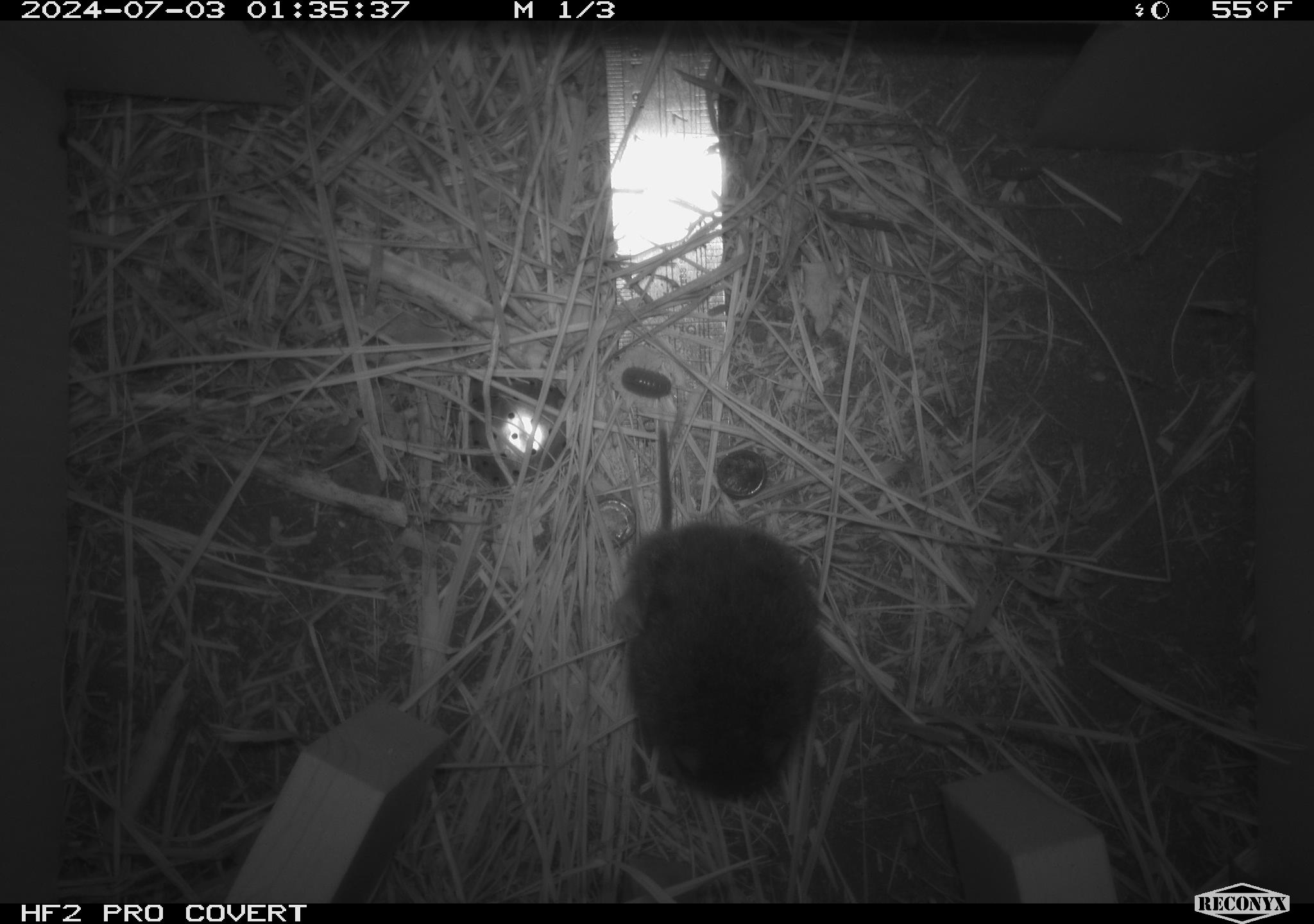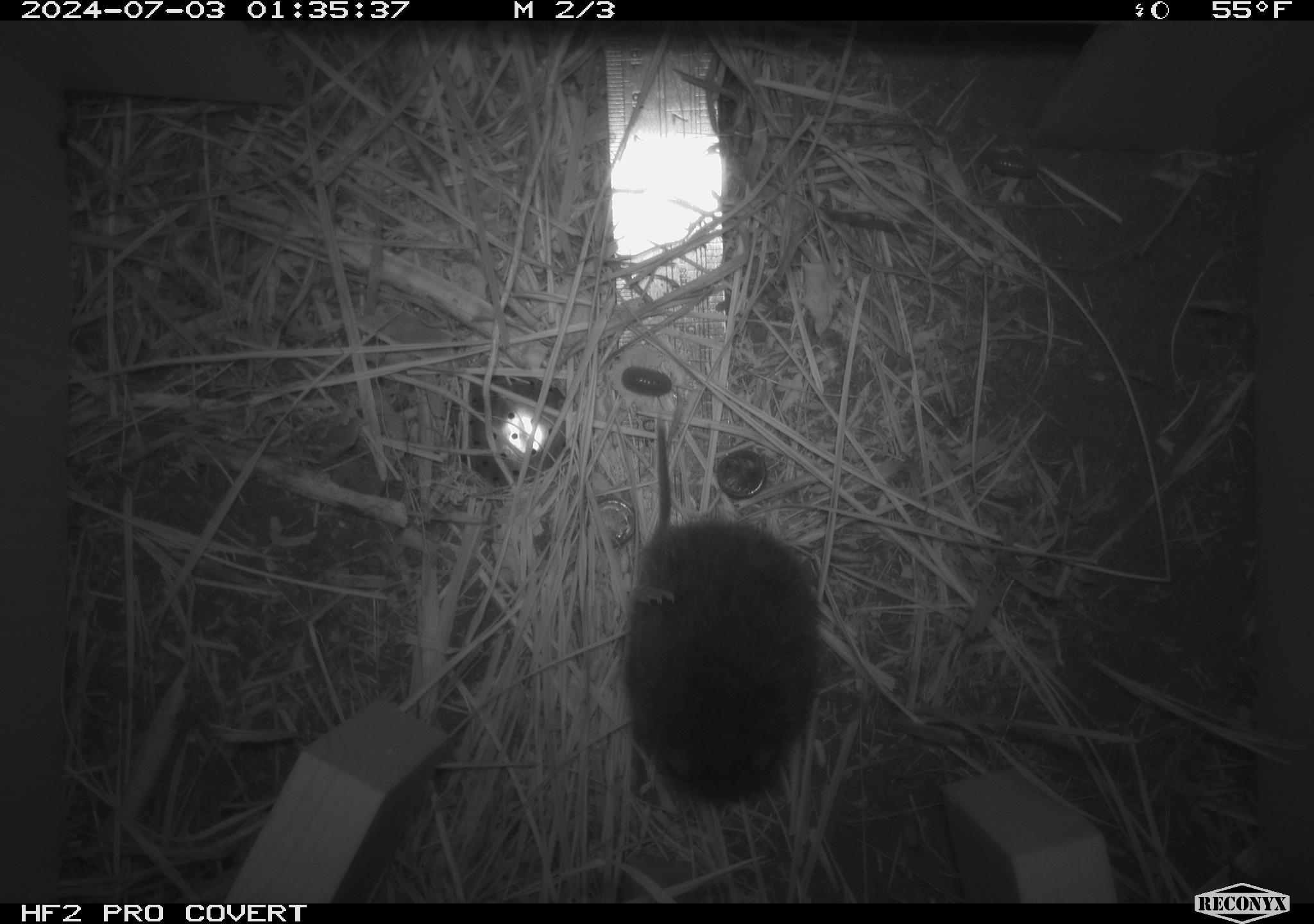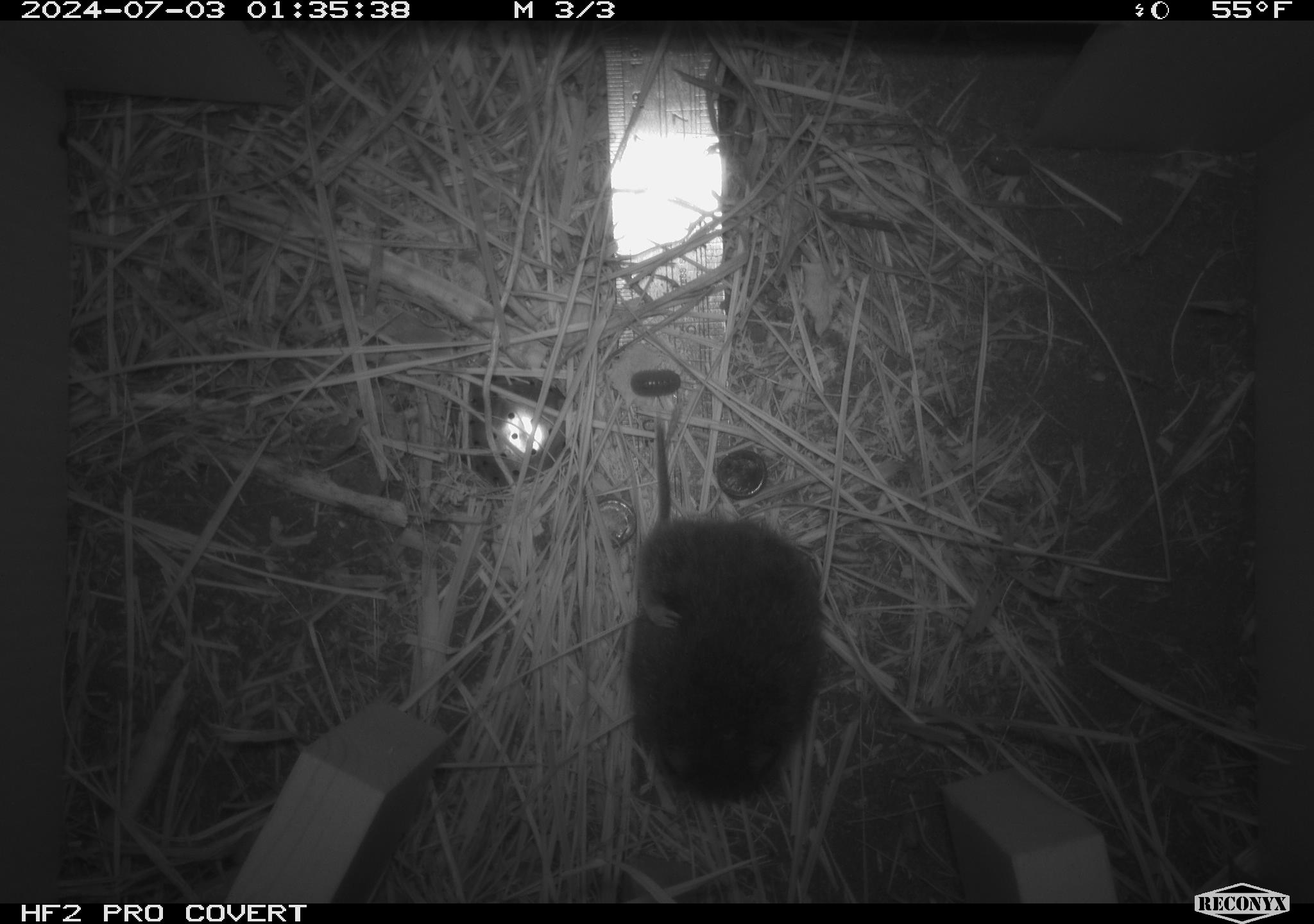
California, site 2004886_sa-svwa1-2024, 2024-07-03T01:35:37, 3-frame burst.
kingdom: Animalia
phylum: Chordata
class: Mammalia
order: Rodentia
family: Cricetidae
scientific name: Arvicolinae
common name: voles, lemmings, and muskrats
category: arvicolinae subfamily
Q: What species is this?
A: Arvicolinae subfamily (voles, lemmings, and muskrats) (Arvicolinae).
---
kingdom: Animalia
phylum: Arthropoda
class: Malacostraca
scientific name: Malacostraca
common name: amphipods, crabs, isopods, krill, lobsters and shrimps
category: malacostracan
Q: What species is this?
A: Malacostracan (amphipods, crabs, isopods, krill, lobsters and shrimps) (Malacostraca).